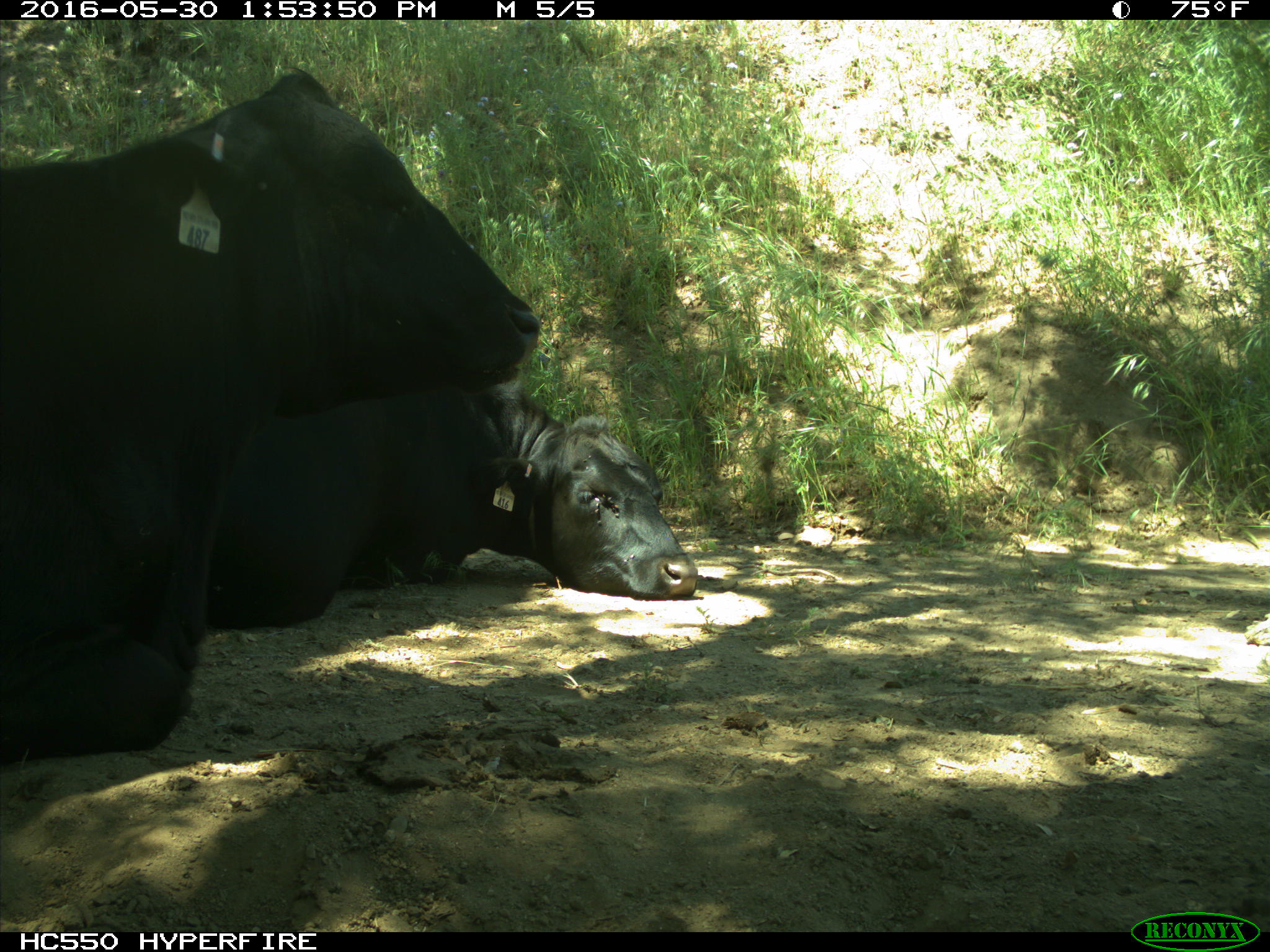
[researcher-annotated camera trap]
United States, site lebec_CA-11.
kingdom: Animalia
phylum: Chordata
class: Mammalia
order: Artiodactyla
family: Bovidae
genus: Bos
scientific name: Bos taurus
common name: domestic cow